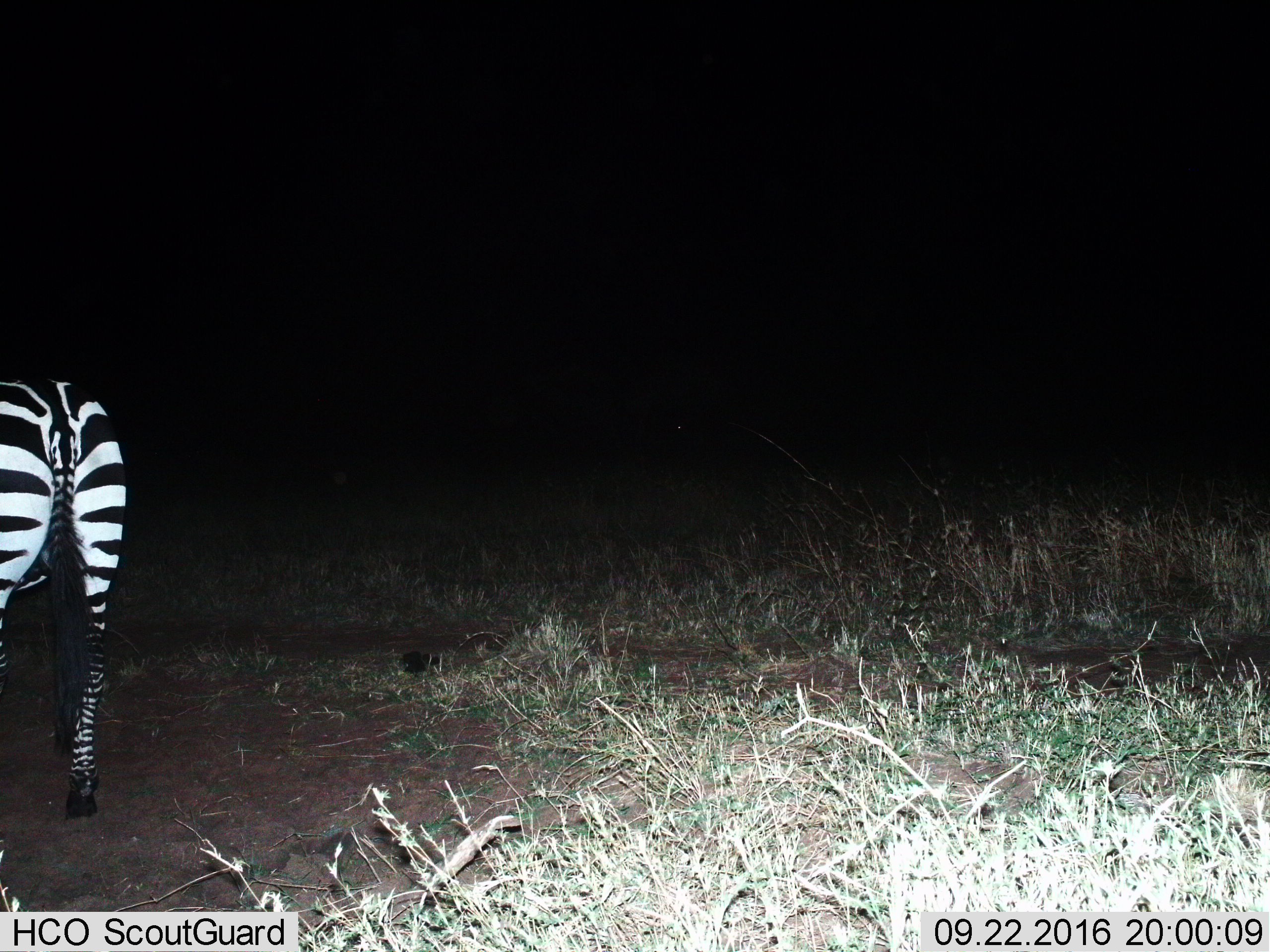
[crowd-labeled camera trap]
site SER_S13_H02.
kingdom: Animalia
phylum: Chordata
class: Mammalia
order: Perissodactyla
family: Equidae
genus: Equus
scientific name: Equus quagga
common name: plains zebra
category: zebraplains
Zebraplains (plains zebra) (Equus quagga), count 1. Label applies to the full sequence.